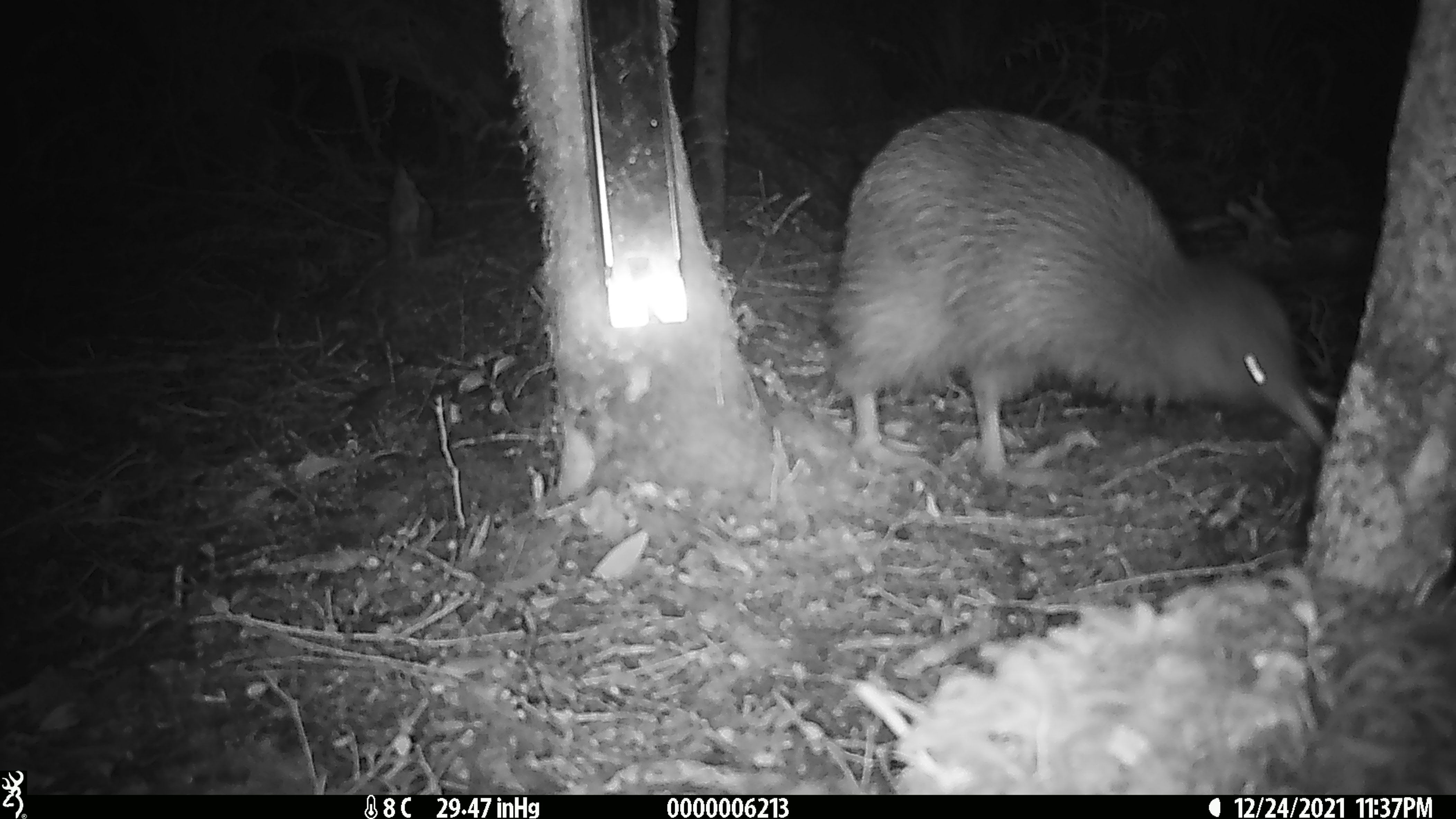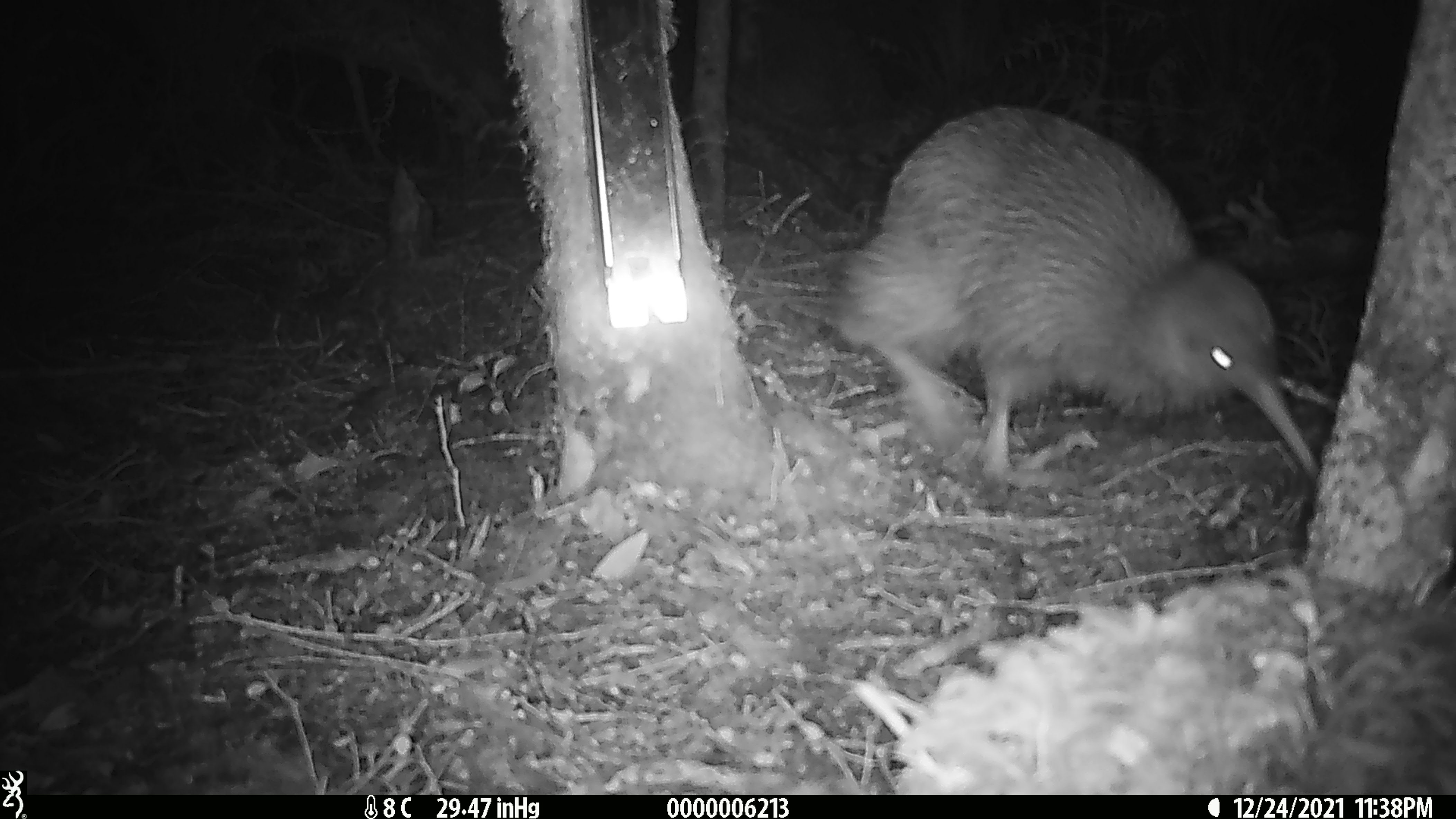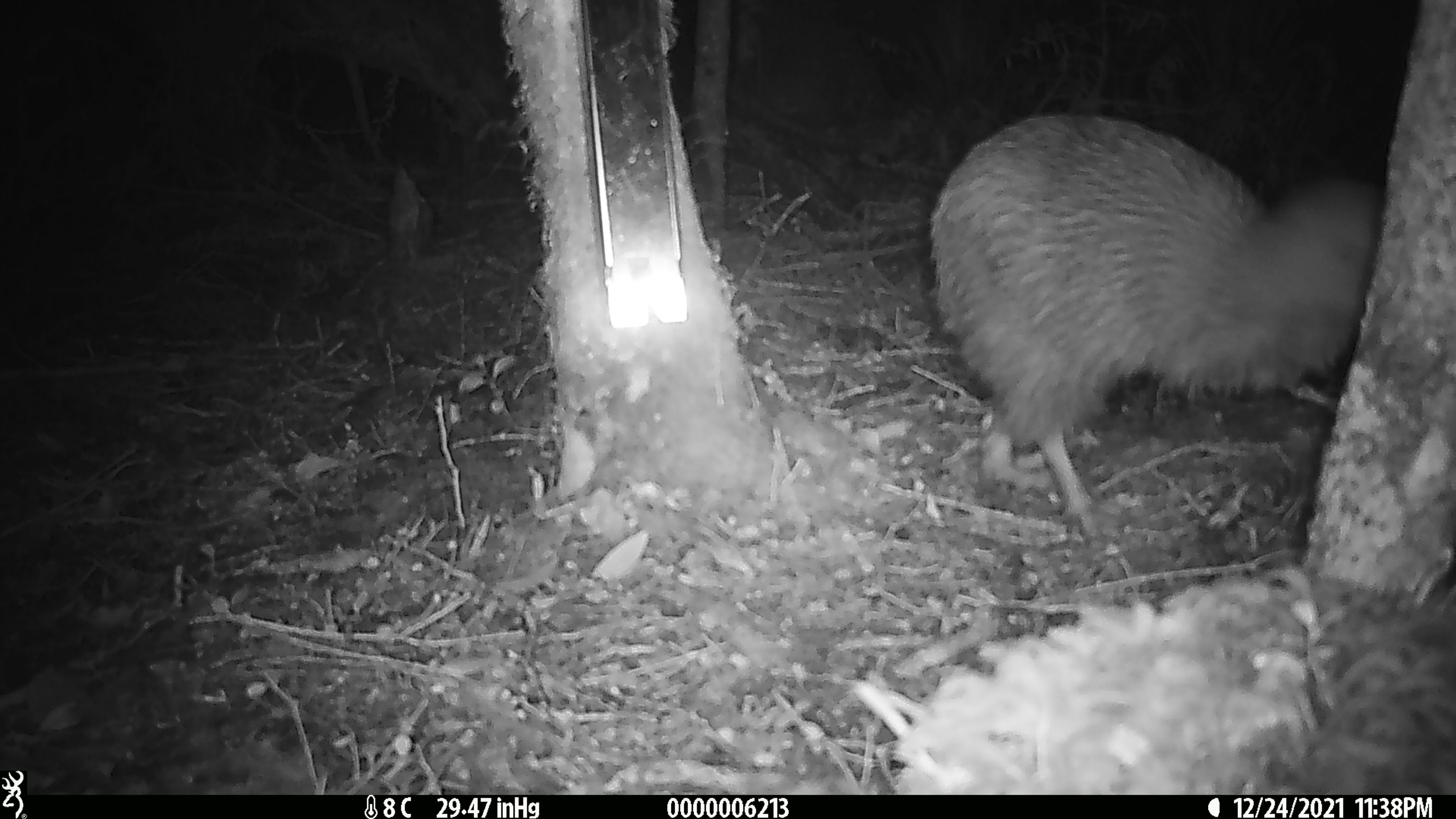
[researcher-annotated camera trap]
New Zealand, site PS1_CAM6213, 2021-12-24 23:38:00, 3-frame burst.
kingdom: Animalia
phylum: Chordata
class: Aves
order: Apterygiformes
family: Apterygidae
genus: Apteryx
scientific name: Apteryx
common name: kiwi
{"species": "kiwi (Apteryx)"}